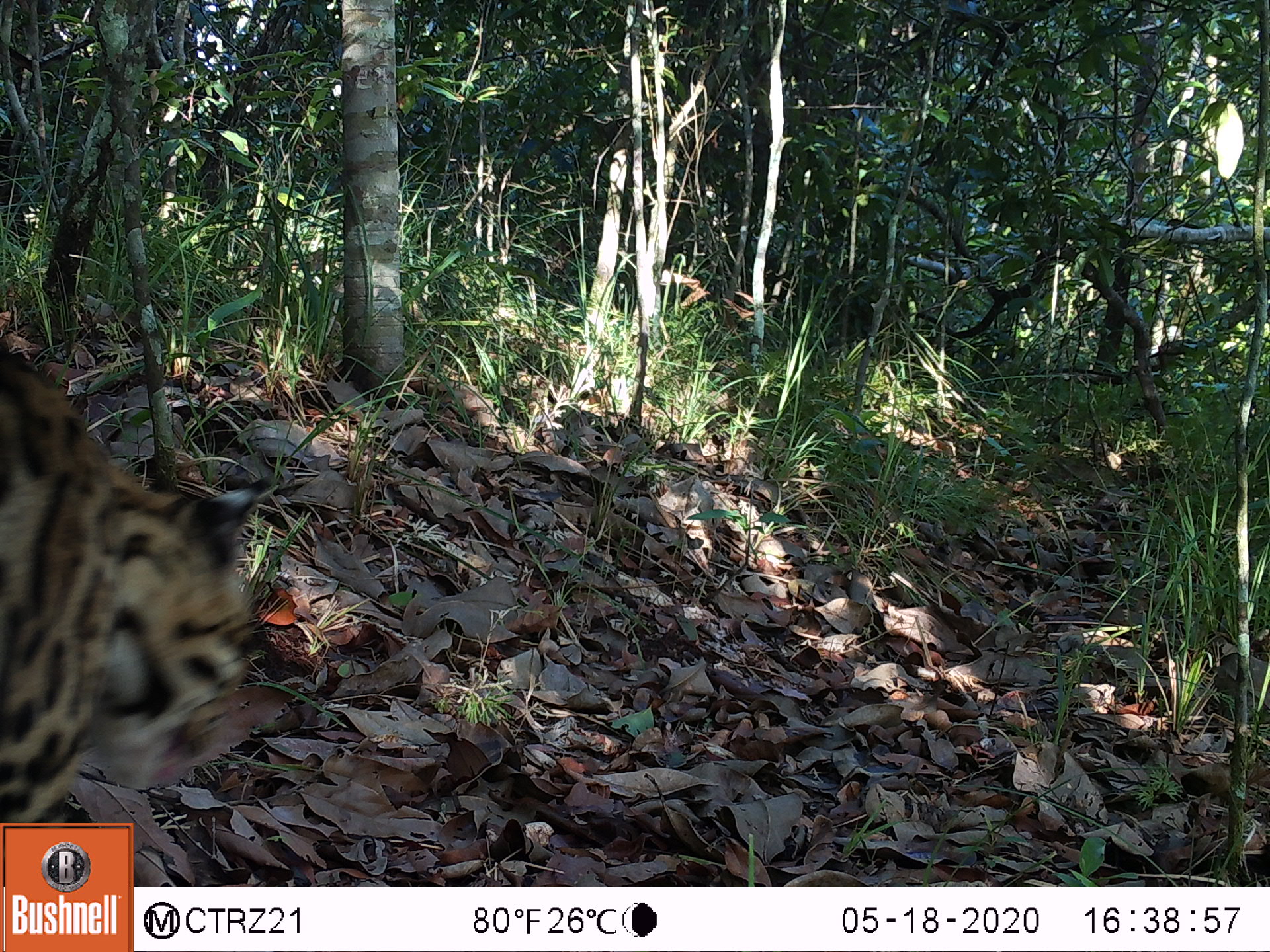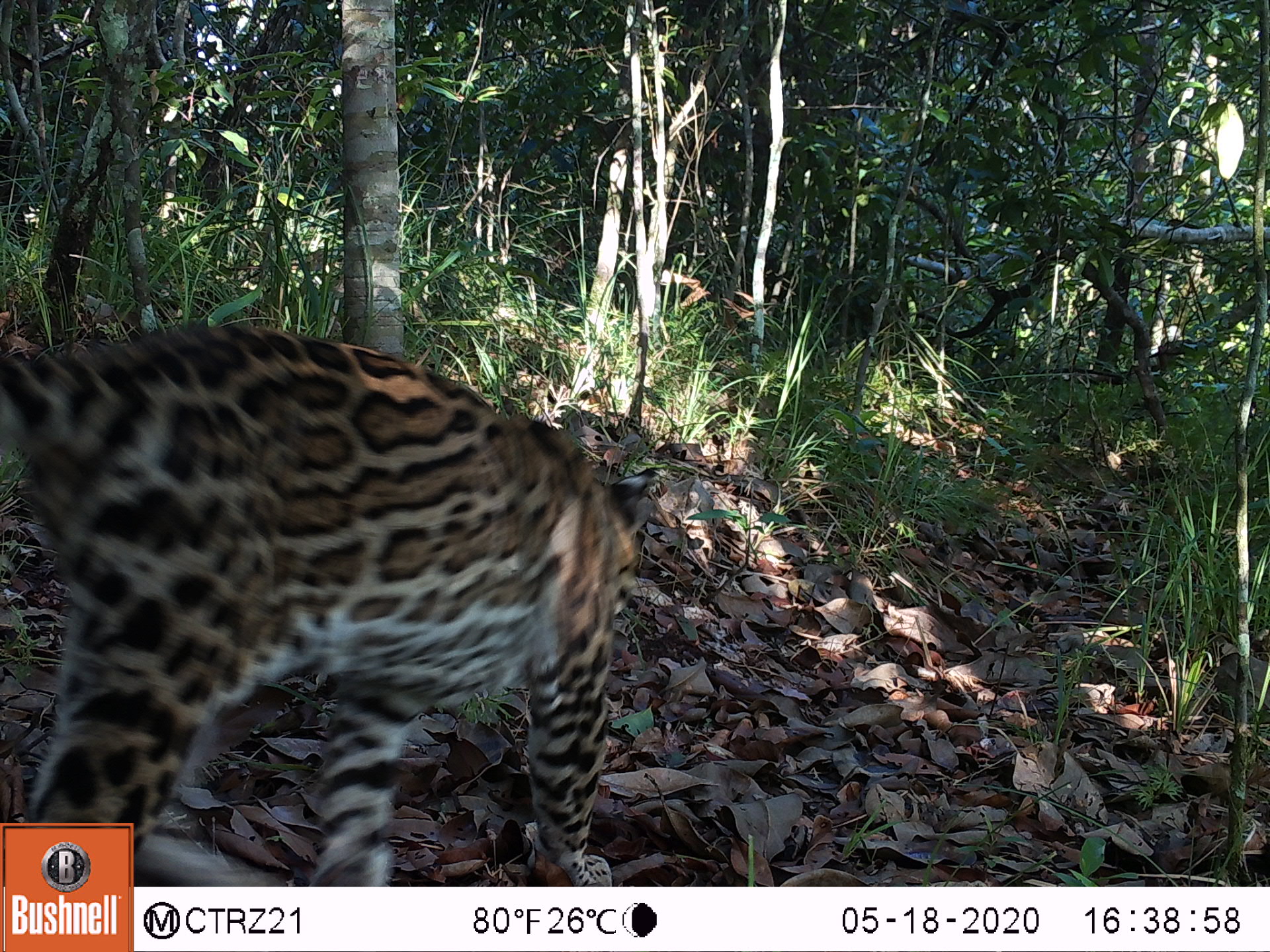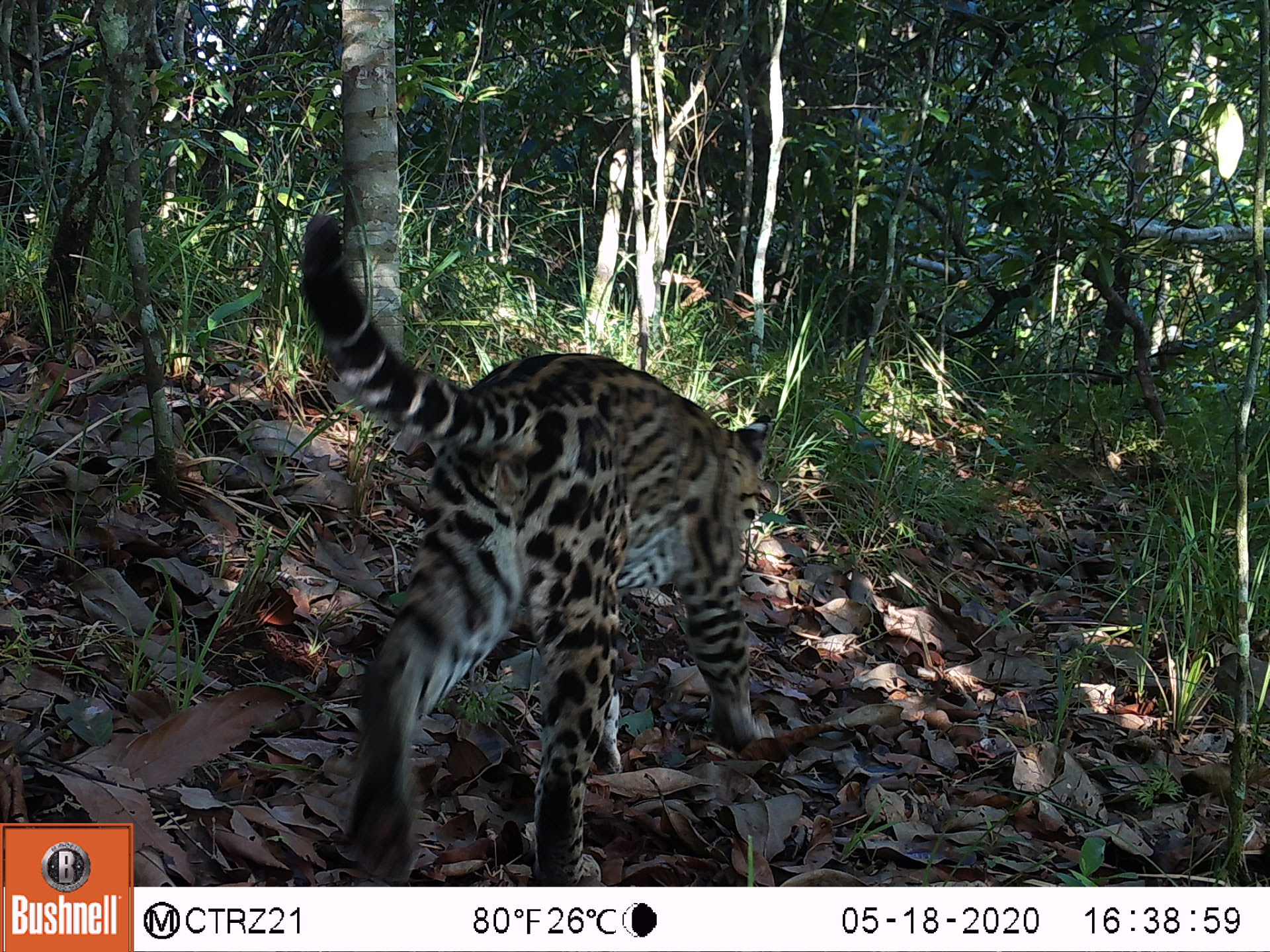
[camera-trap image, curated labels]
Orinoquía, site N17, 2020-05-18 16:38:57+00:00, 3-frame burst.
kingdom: Animalia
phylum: Chordata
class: Mammalia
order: Carnivora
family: Felidae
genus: Leopardus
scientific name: Leopardus pardalis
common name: ocelot